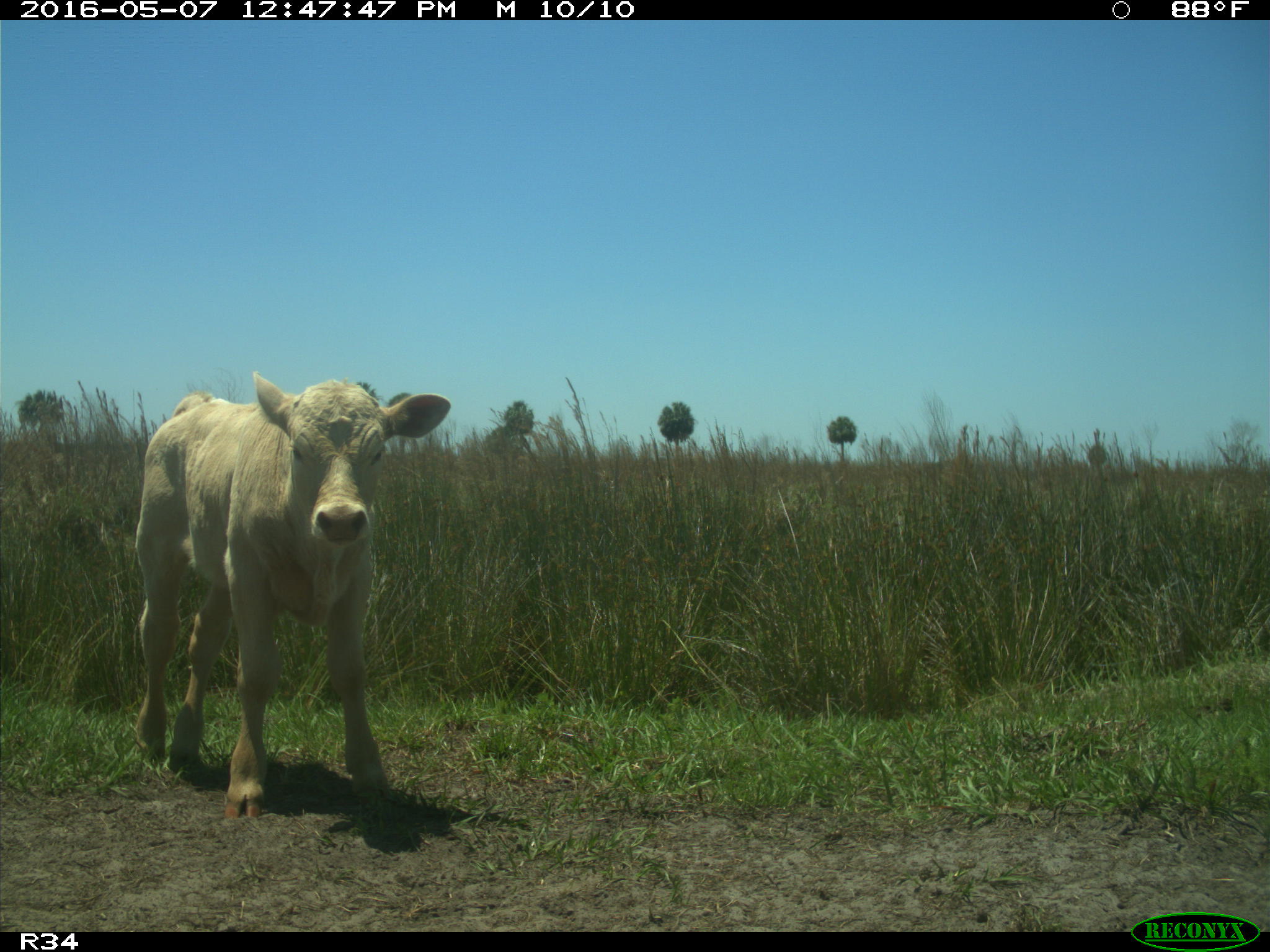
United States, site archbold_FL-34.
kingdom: Animalia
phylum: Chordata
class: Mammalia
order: Artiodactyla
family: Bovidae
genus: Bos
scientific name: Bos taurus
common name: domestic cow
Bos taurus (domestic cow).